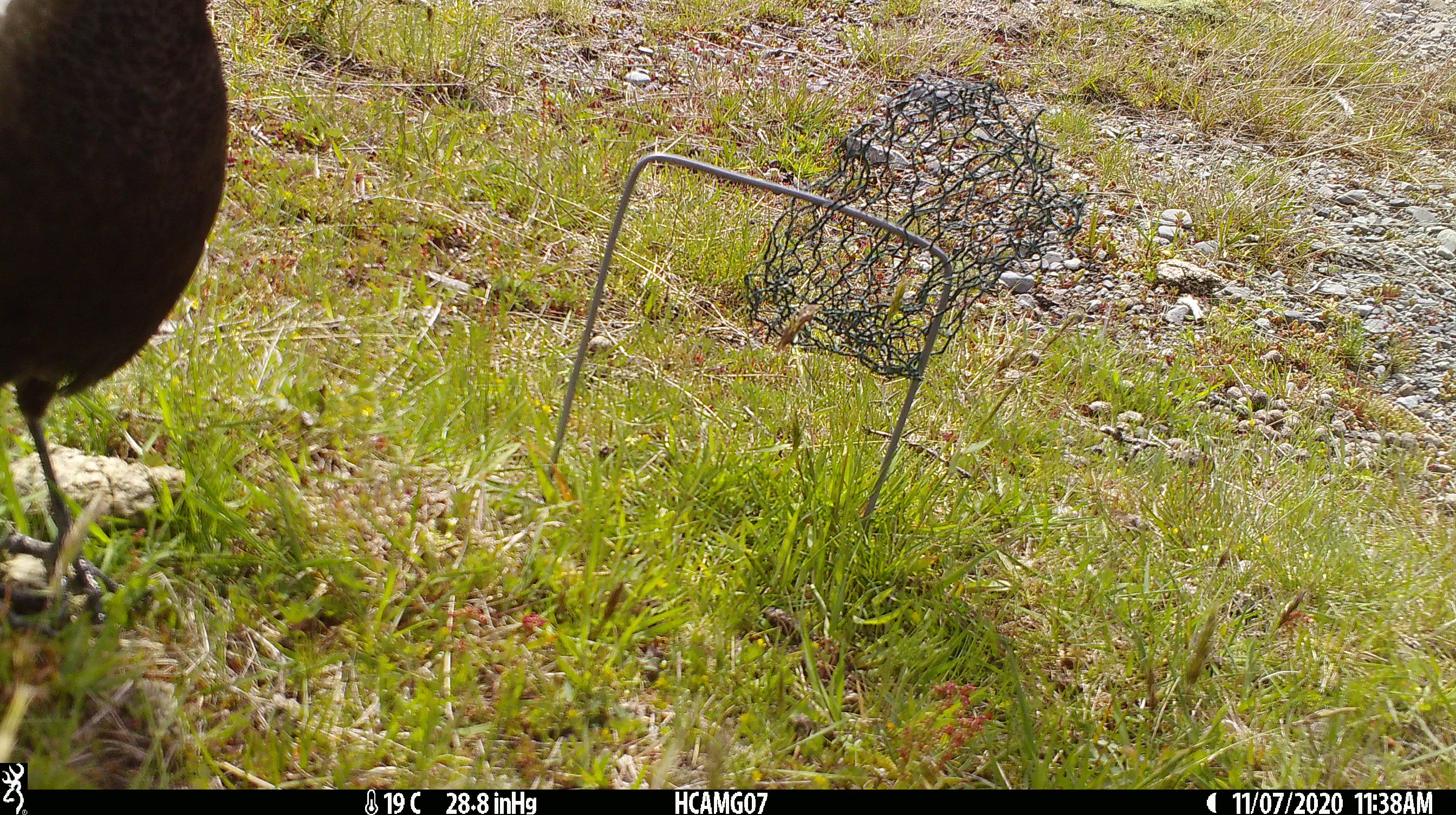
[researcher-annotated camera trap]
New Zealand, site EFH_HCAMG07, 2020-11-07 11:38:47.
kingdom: Animalia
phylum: Chordata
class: Aves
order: Passeriformes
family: Artamidae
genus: Gymnorhina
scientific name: Gymnorhina tibicen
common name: australian magpie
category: magpie